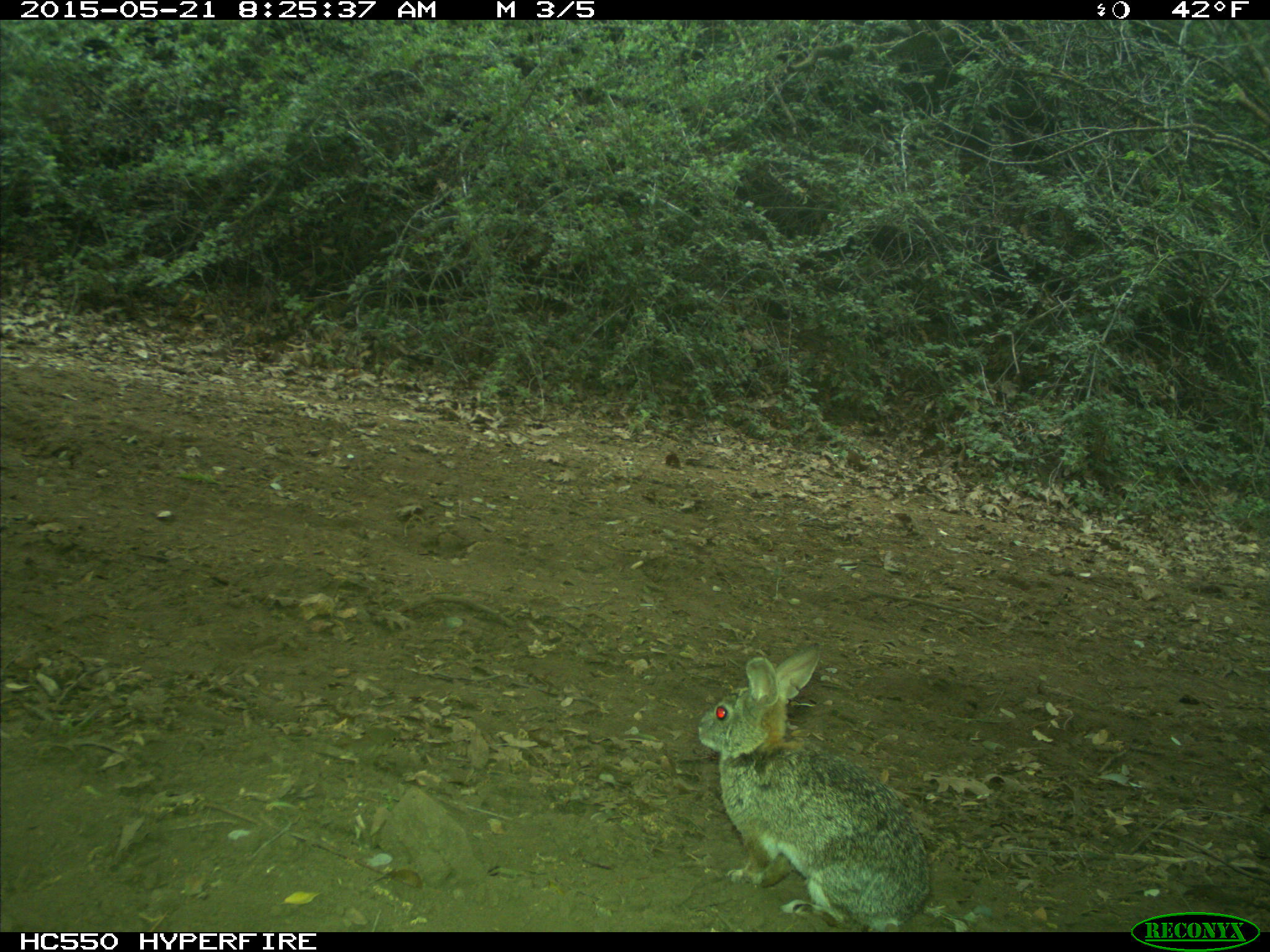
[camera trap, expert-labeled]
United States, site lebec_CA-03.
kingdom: Animalia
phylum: Chordata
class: Mammalia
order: Lagomorpha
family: Leporidae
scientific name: Leporidae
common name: rabbits and hares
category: unidentified rabbit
Unidentified rabbit (rabbits and hares) (Leporidae).